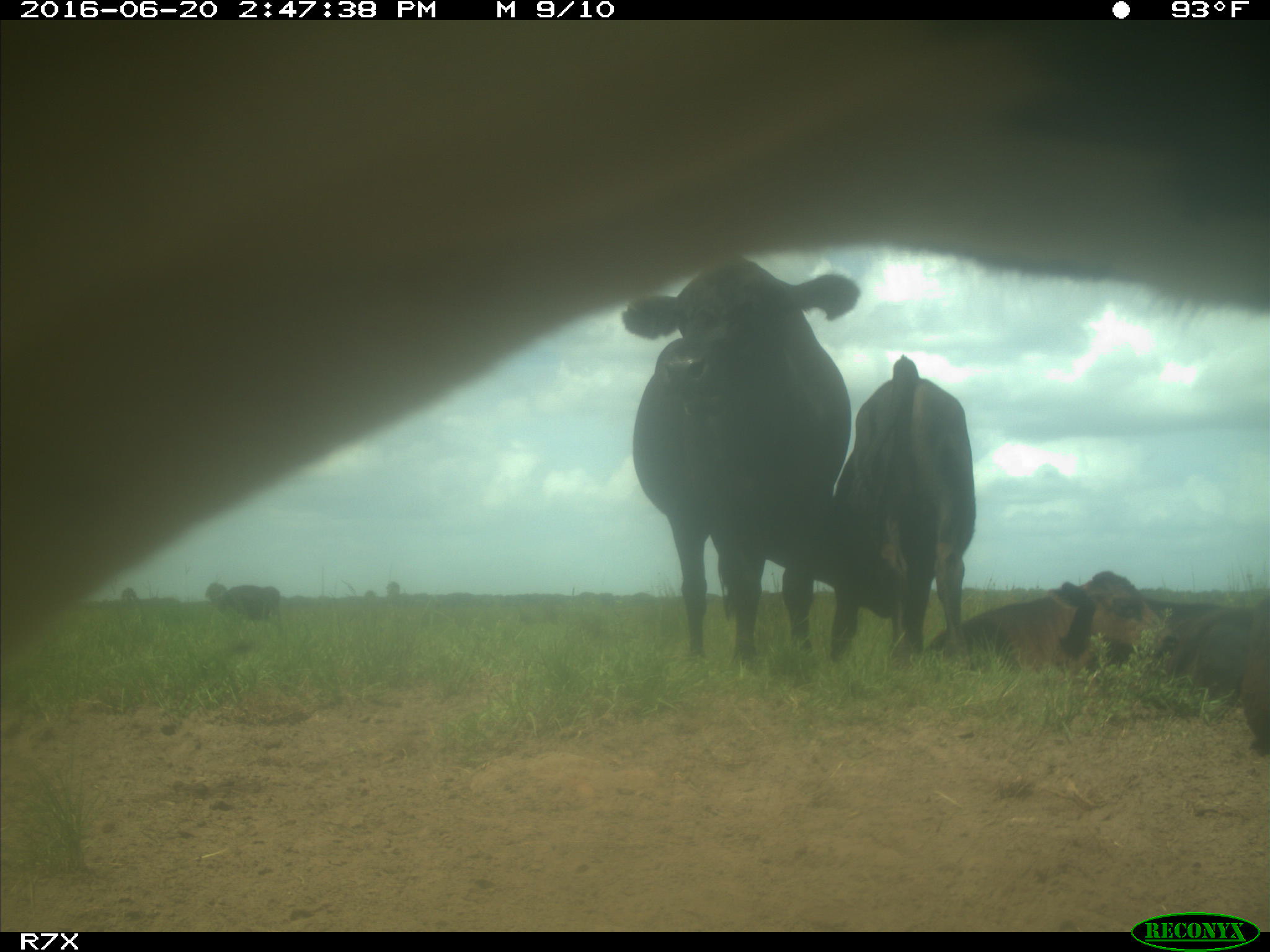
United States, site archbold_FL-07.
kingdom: Animalia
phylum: Chordata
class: Mammalia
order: Artiodactyla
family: Bovidae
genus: Bos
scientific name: Bos taurus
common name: domestic cow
Bos taurus (domestic cow).